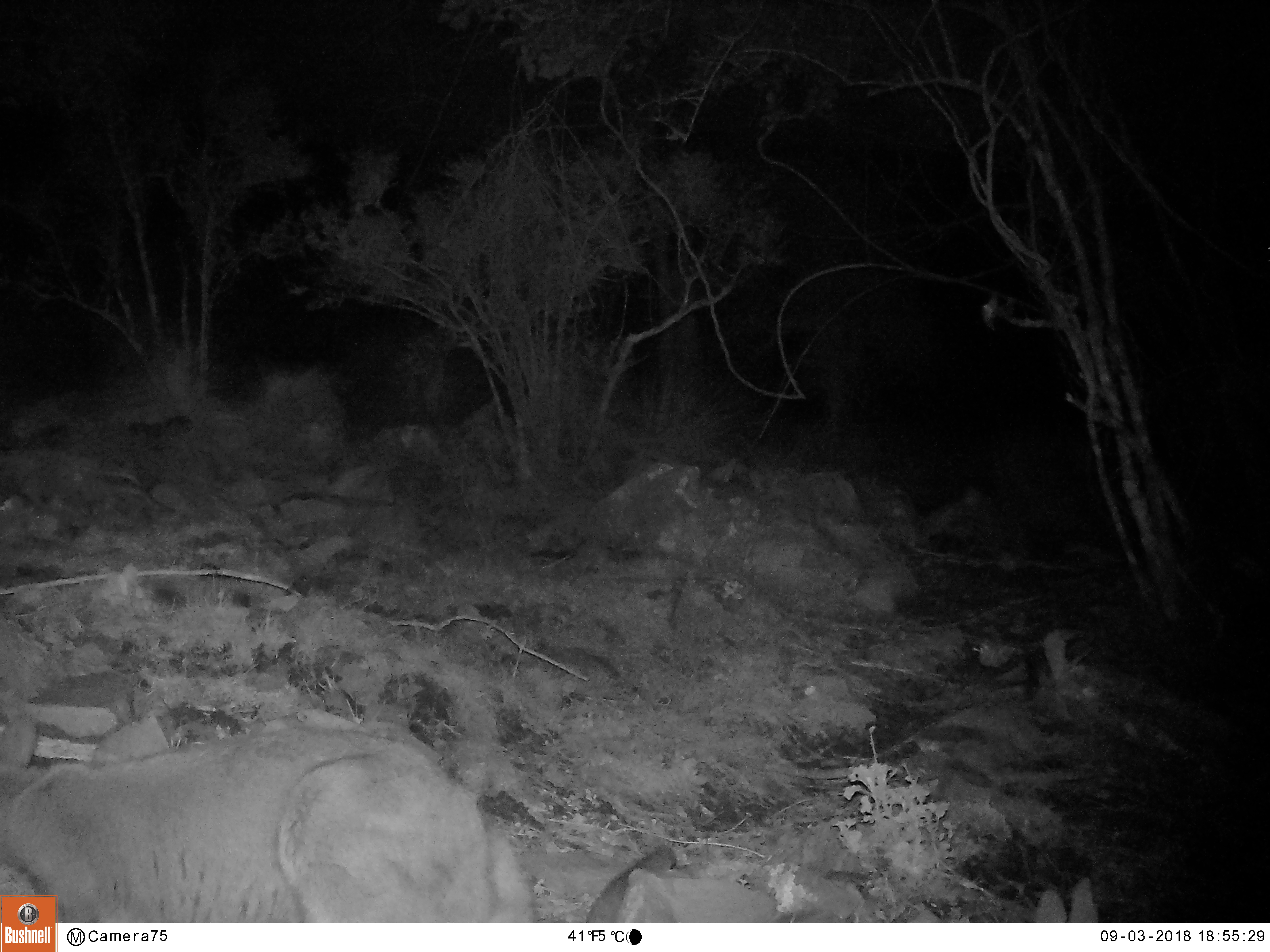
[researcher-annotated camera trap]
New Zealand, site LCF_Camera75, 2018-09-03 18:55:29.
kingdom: Animalia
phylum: Chordata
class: Mammalia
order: Diprotodontia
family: Macropodidae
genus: Notamacropus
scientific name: Notamacropus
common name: wallaby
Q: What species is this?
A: Wallaby (Notamacropus).